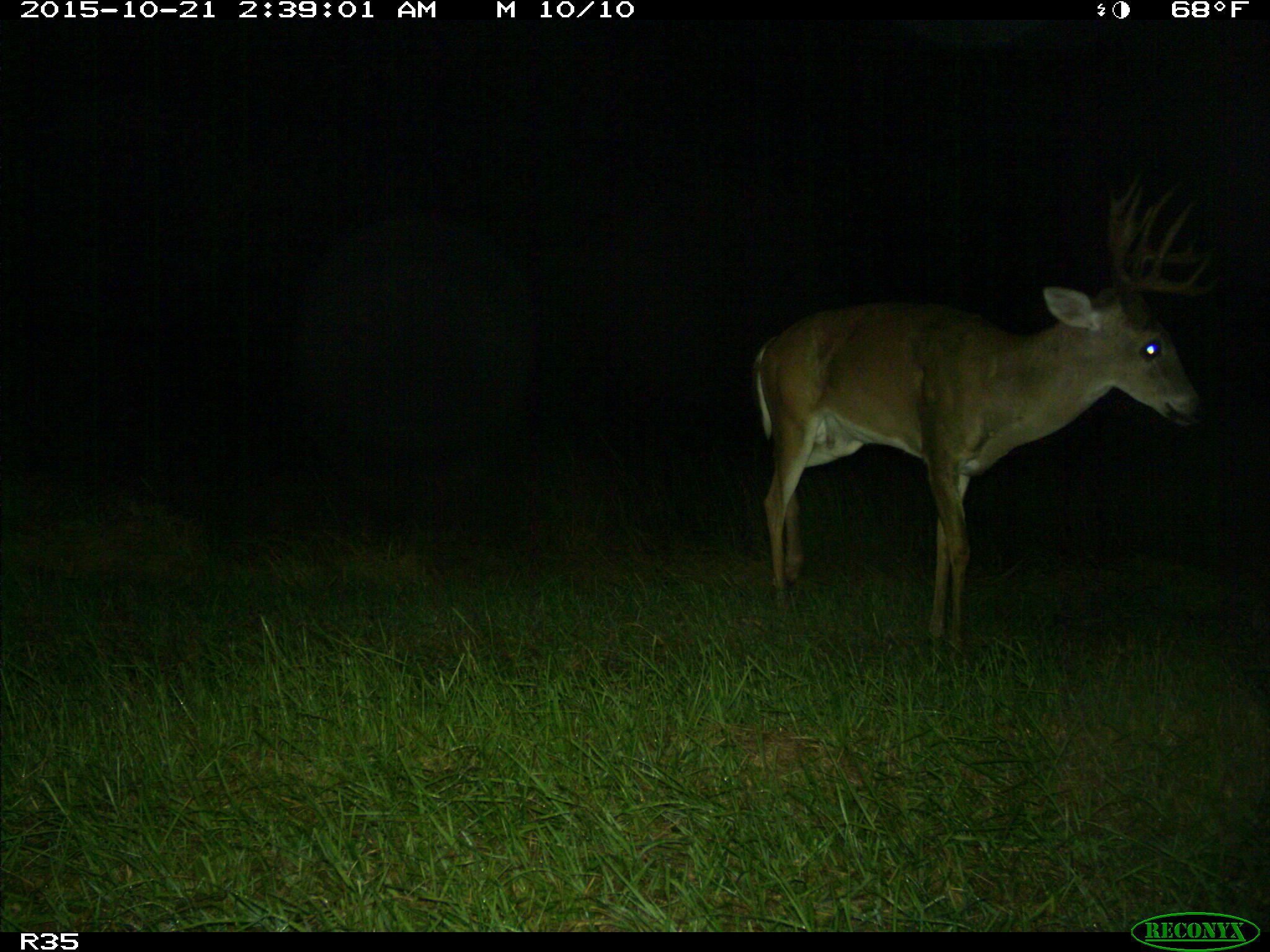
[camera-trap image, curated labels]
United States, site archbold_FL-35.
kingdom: Animalia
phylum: Chordata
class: Mammalia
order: Artiodactyla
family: Cervidae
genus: Odocoileus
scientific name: Odocoileus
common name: deer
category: unidentified deer